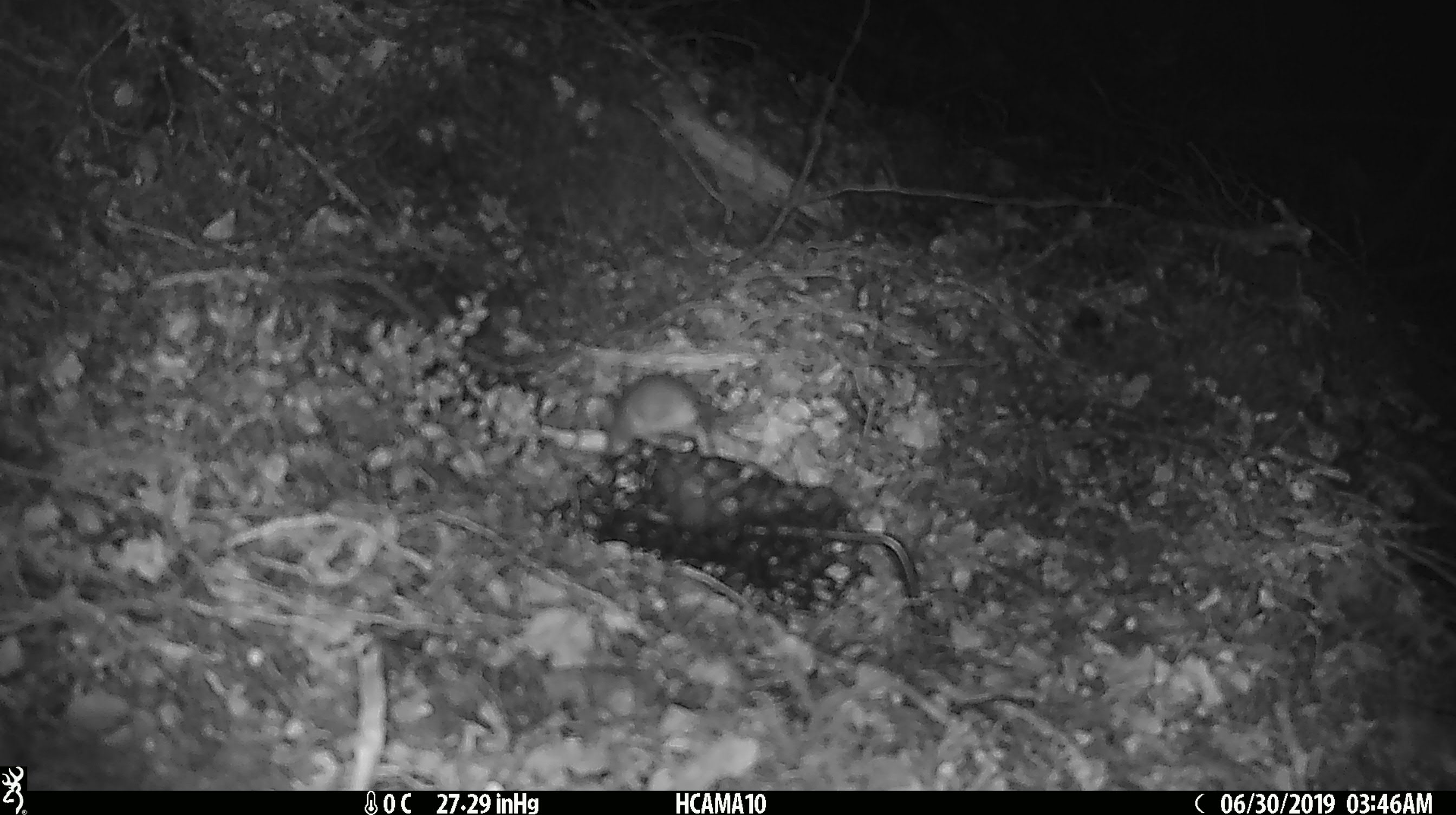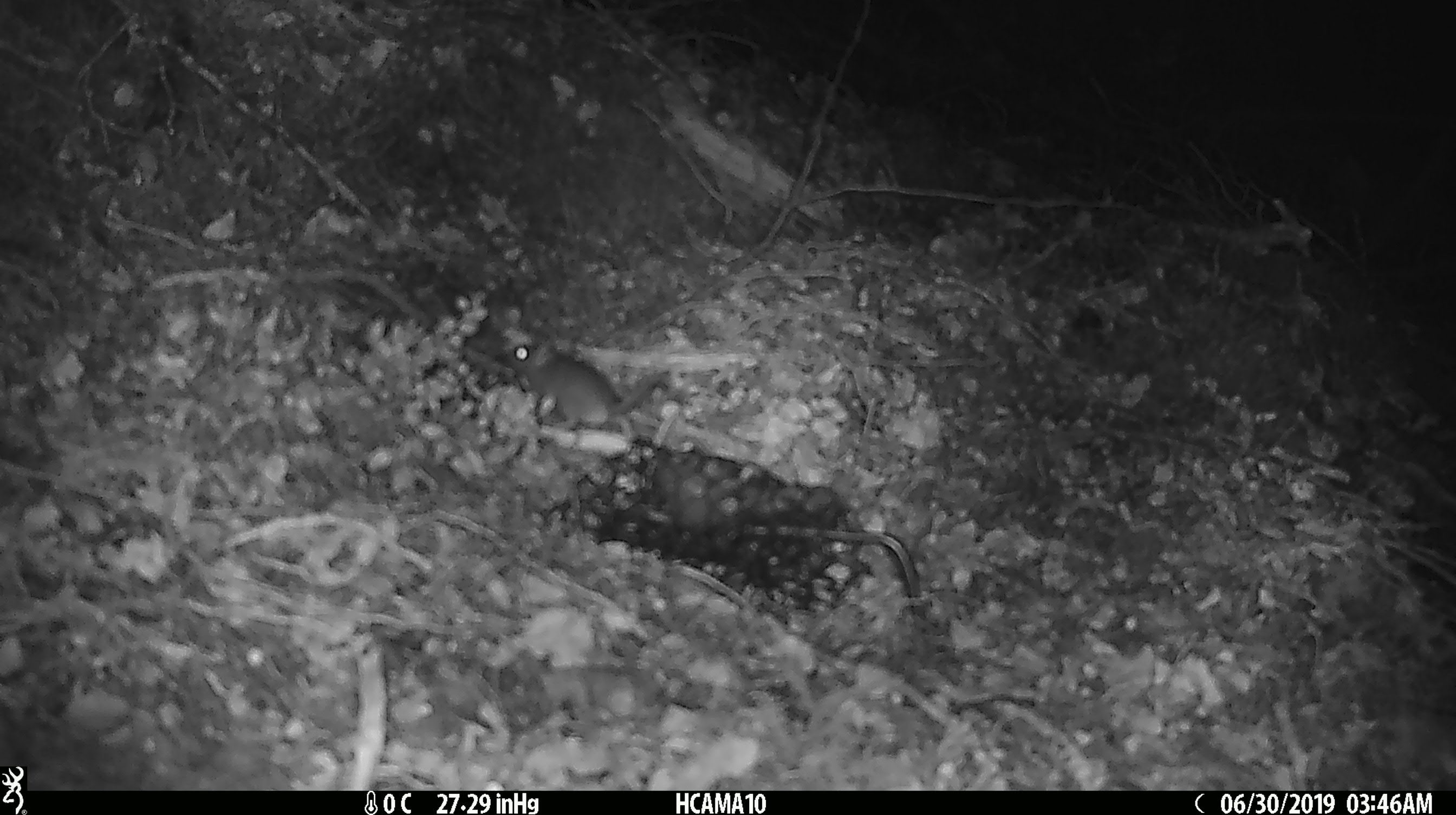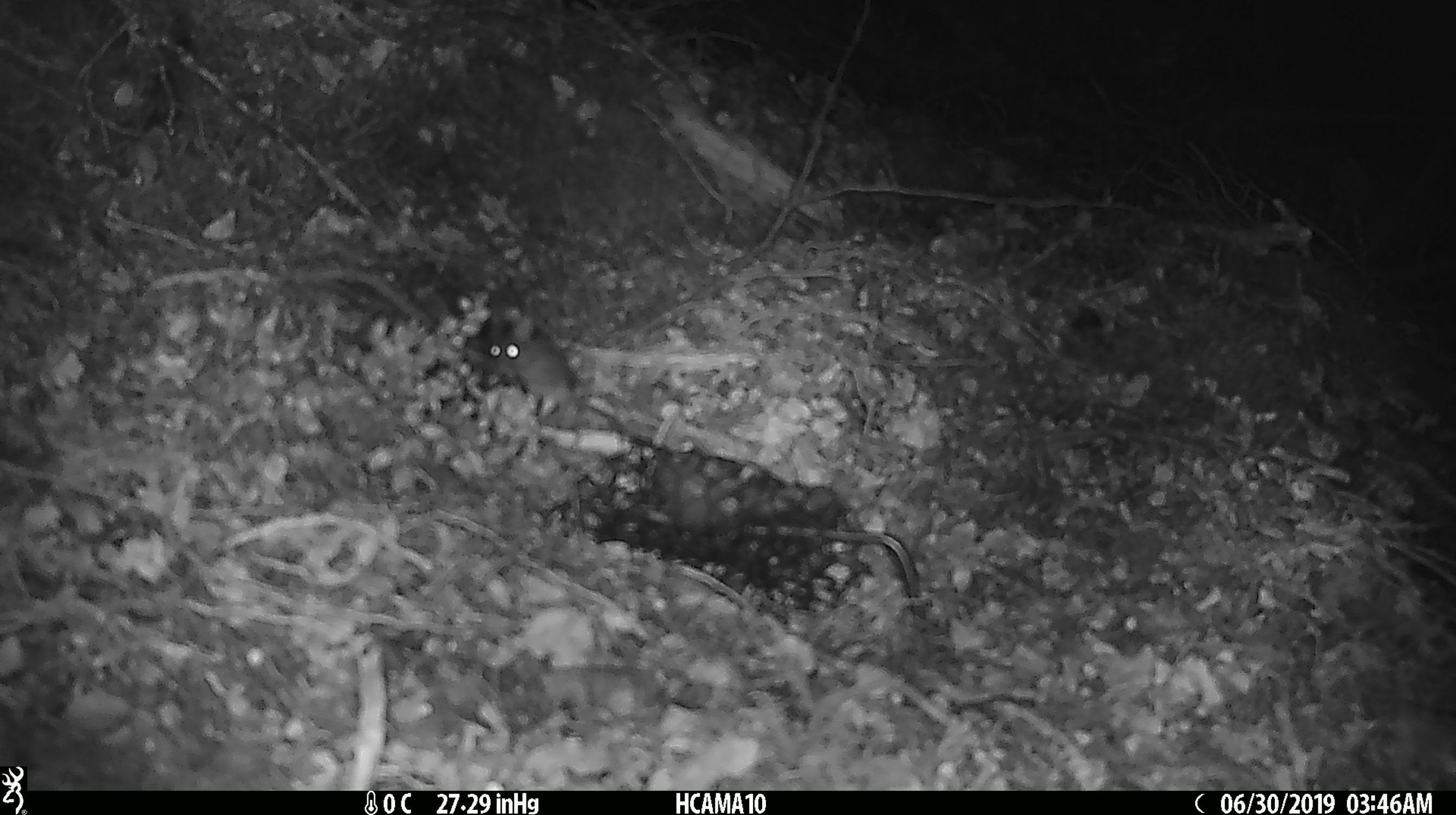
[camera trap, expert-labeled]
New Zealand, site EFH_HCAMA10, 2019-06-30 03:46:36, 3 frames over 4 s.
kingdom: Animalia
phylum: Chordata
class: Mammalia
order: Rodentia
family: Muridae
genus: Mus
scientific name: Mus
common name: mouse